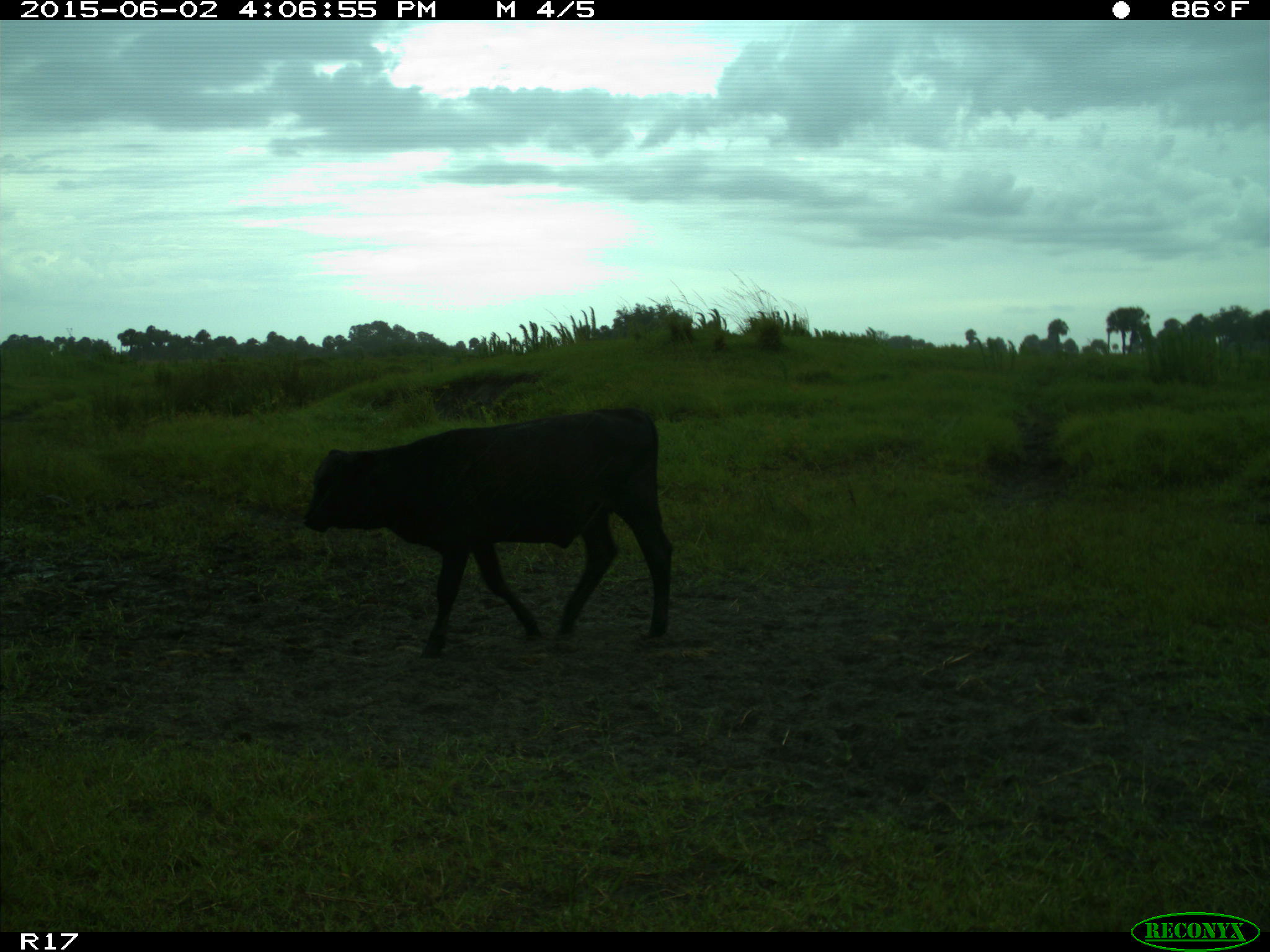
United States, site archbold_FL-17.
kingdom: Animalia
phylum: Chordata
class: Mammalia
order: Artiodactyla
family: Bovidae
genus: Bos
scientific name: Bos taurus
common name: domestic cow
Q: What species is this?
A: Bos taurus (domestic cow).